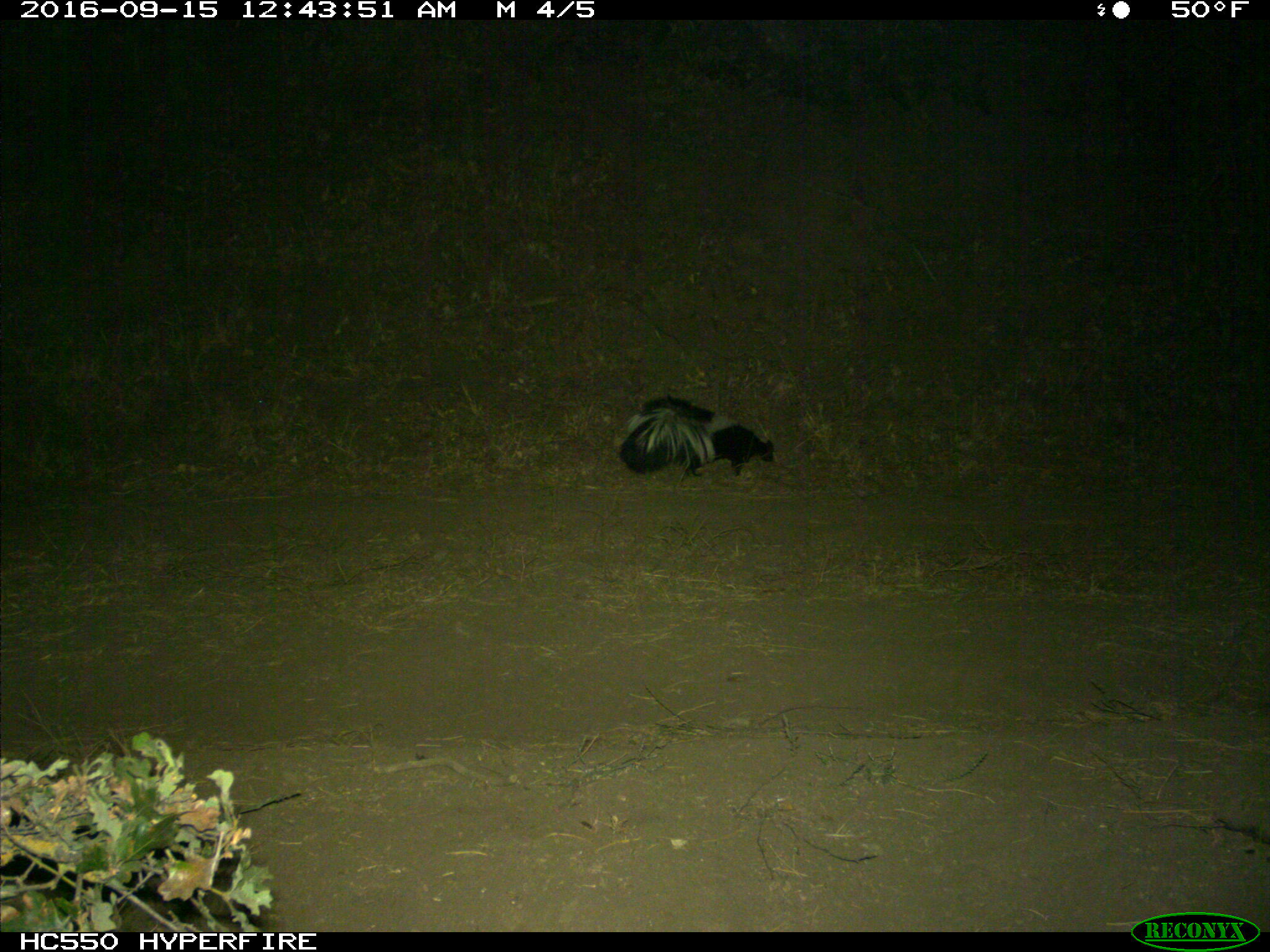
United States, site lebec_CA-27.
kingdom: Animalia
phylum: Chordata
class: Mammalia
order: Carnivora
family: Mephitidae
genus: Mephitis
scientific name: Mephitis mephitis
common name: striped skunk